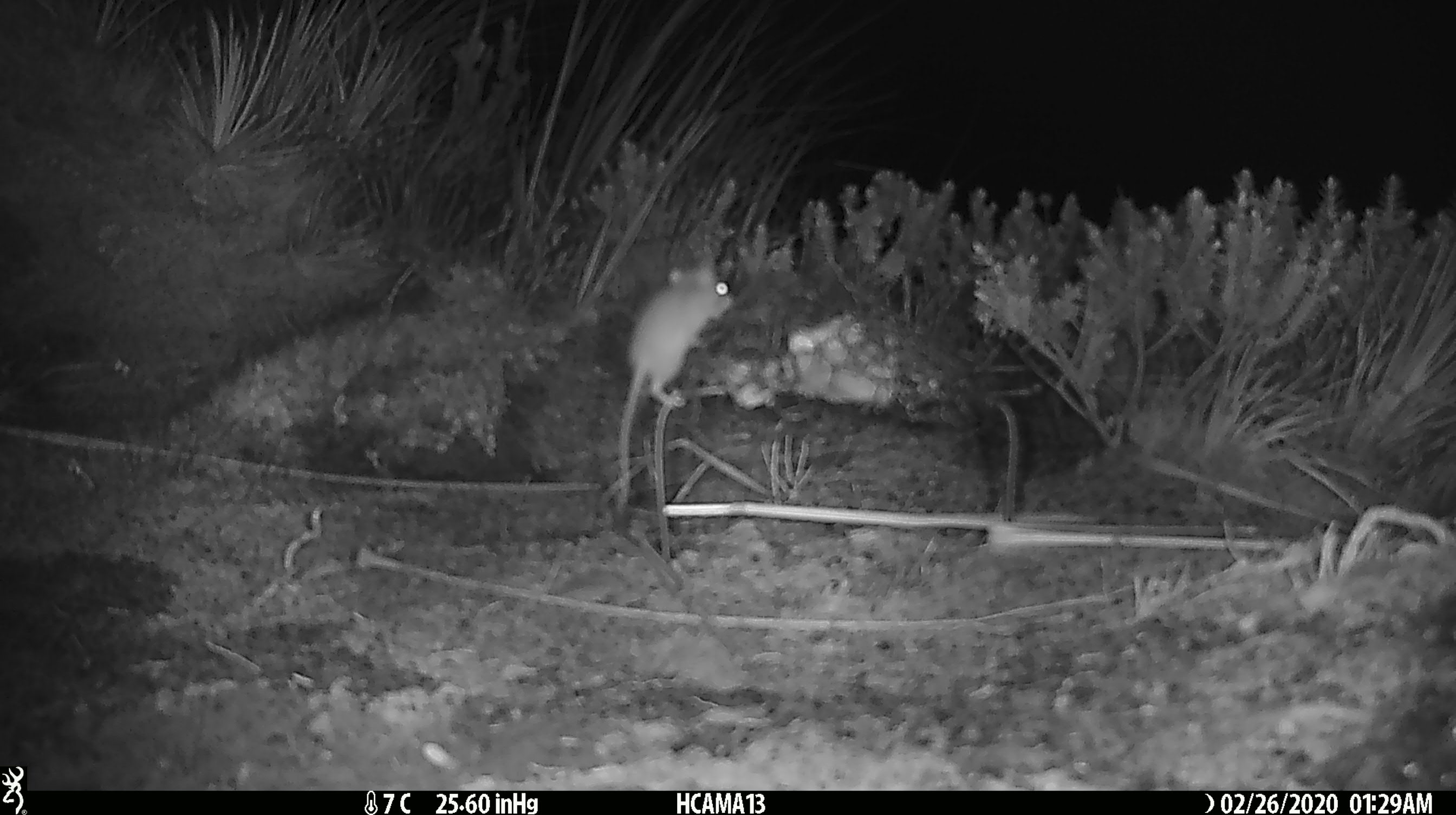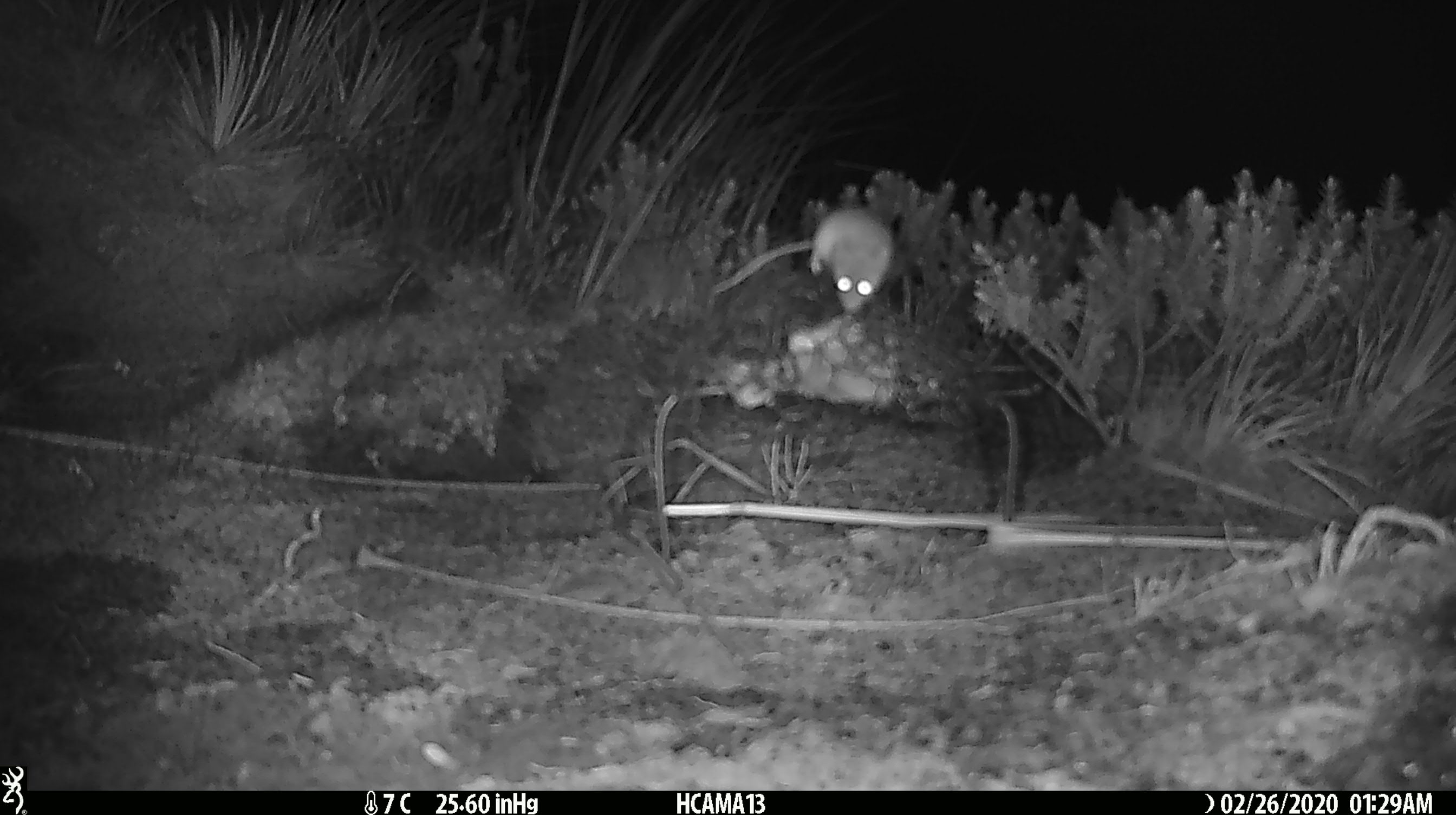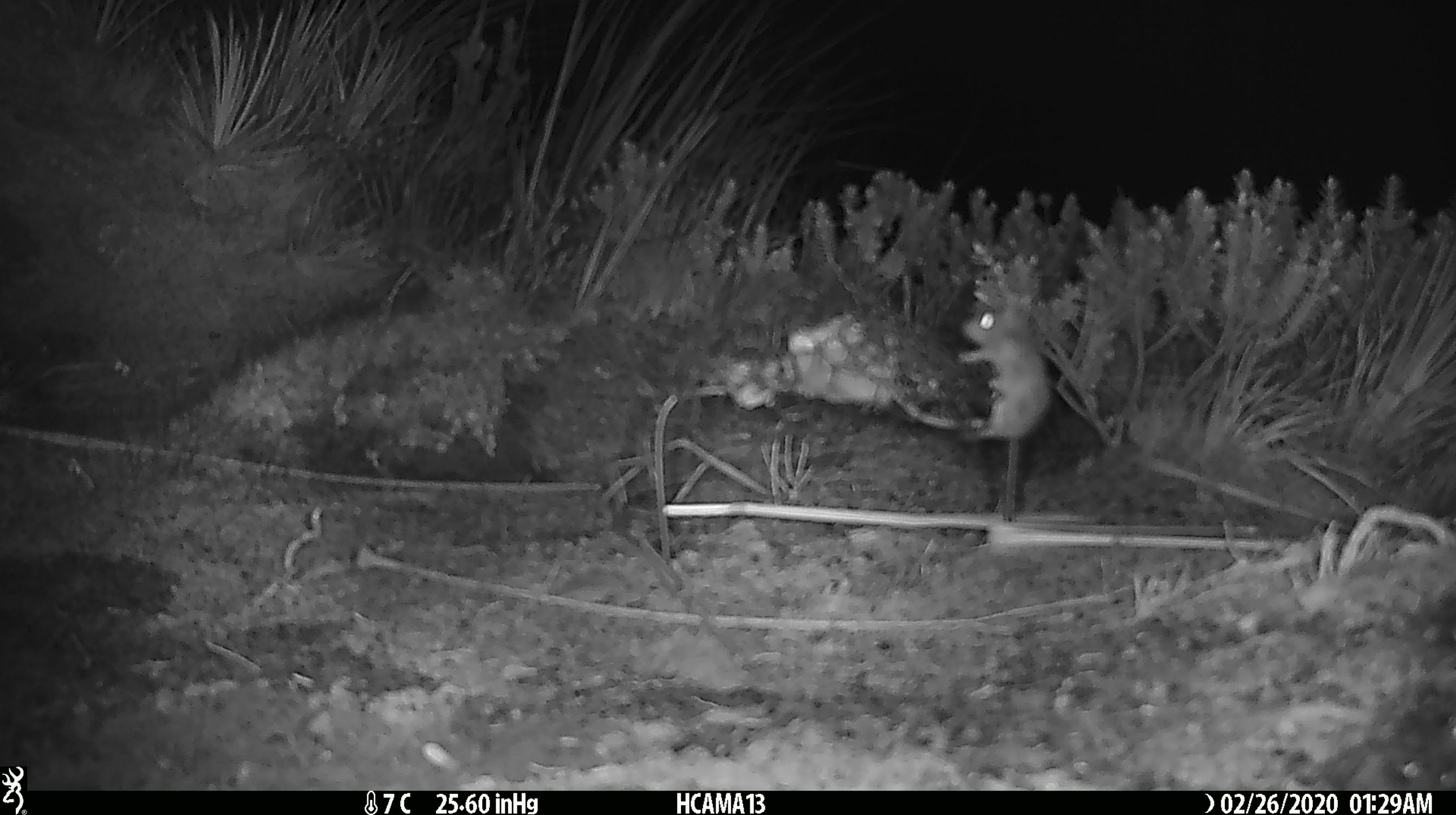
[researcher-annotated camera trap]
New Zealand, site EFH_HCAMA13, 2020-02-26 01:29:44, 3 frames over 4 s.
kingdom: Animalia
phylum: Chordata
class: Mammalia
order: Rodentia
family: Muridae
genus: Mus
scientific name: Mus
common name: mouse